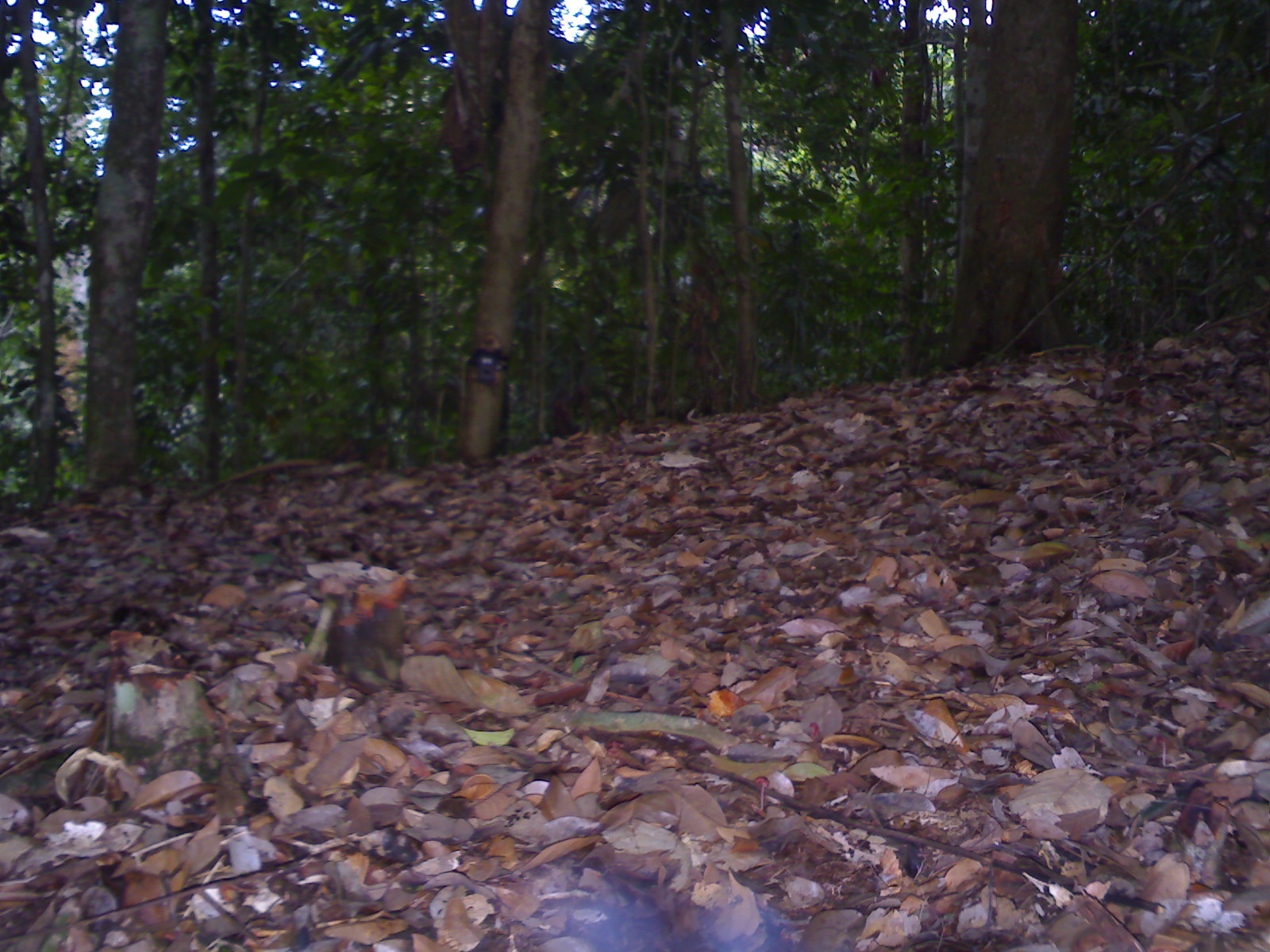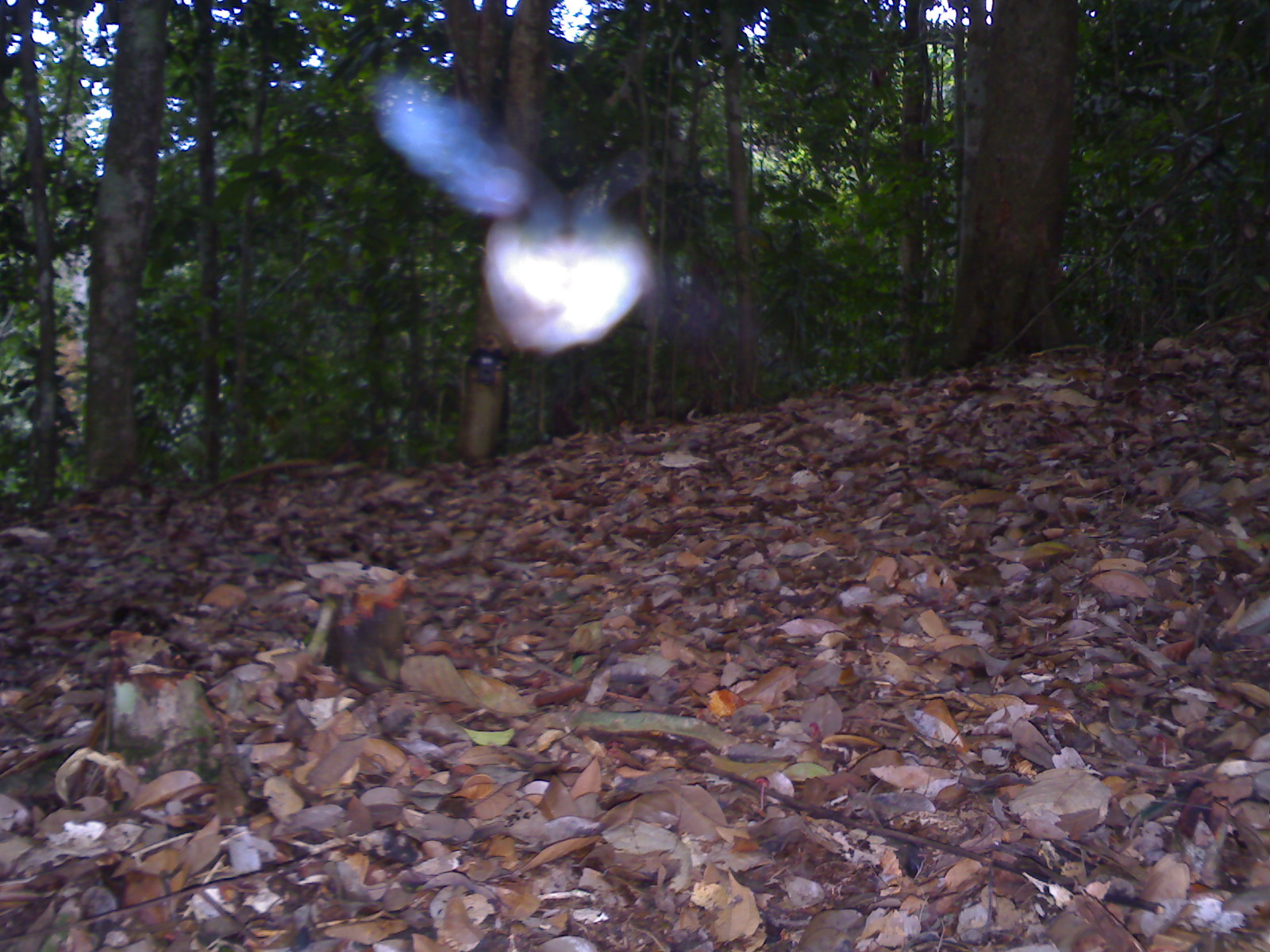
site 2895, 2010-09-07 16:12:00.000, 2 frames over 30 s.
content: unidentified animal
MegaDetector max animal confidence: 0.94